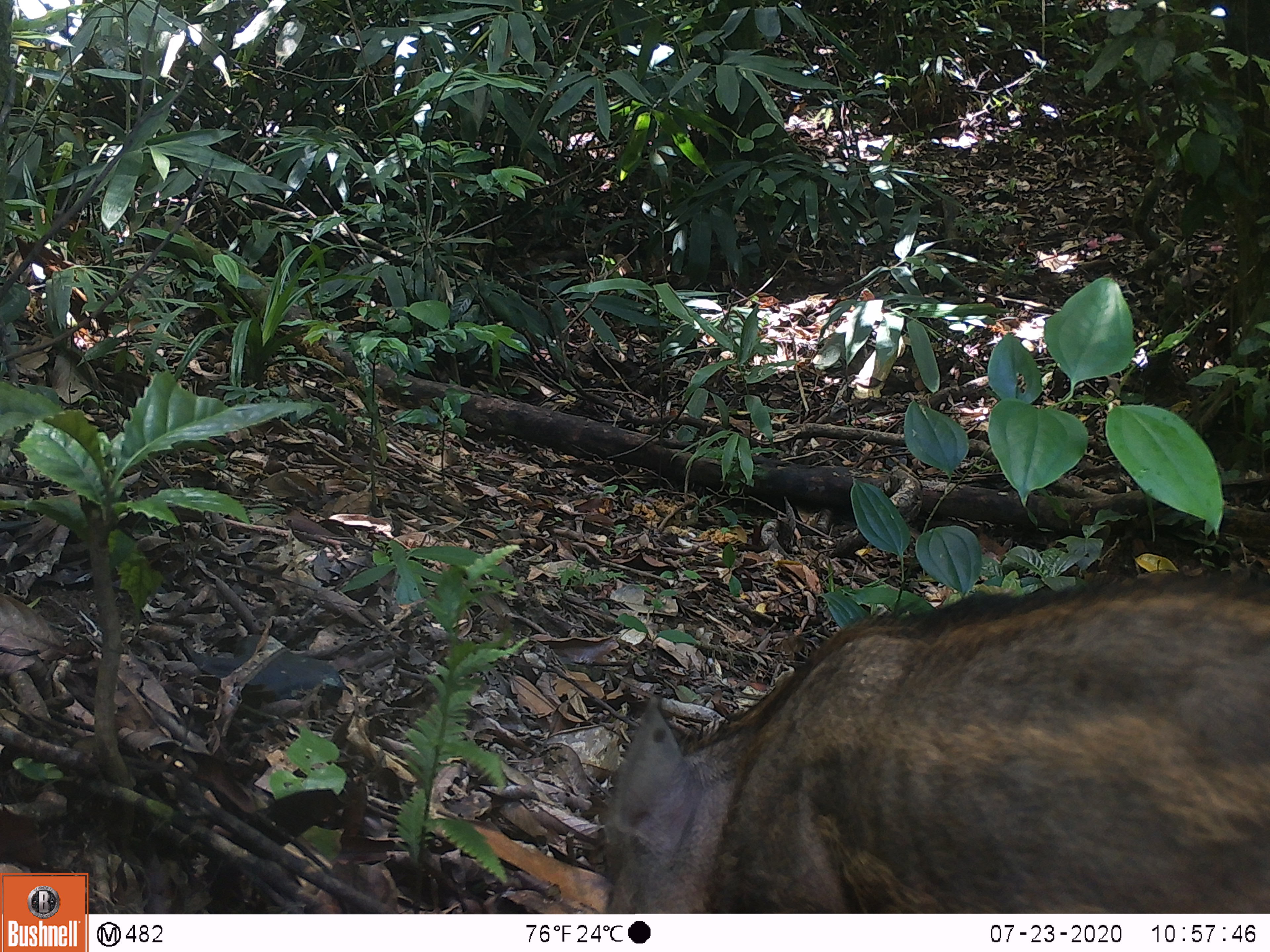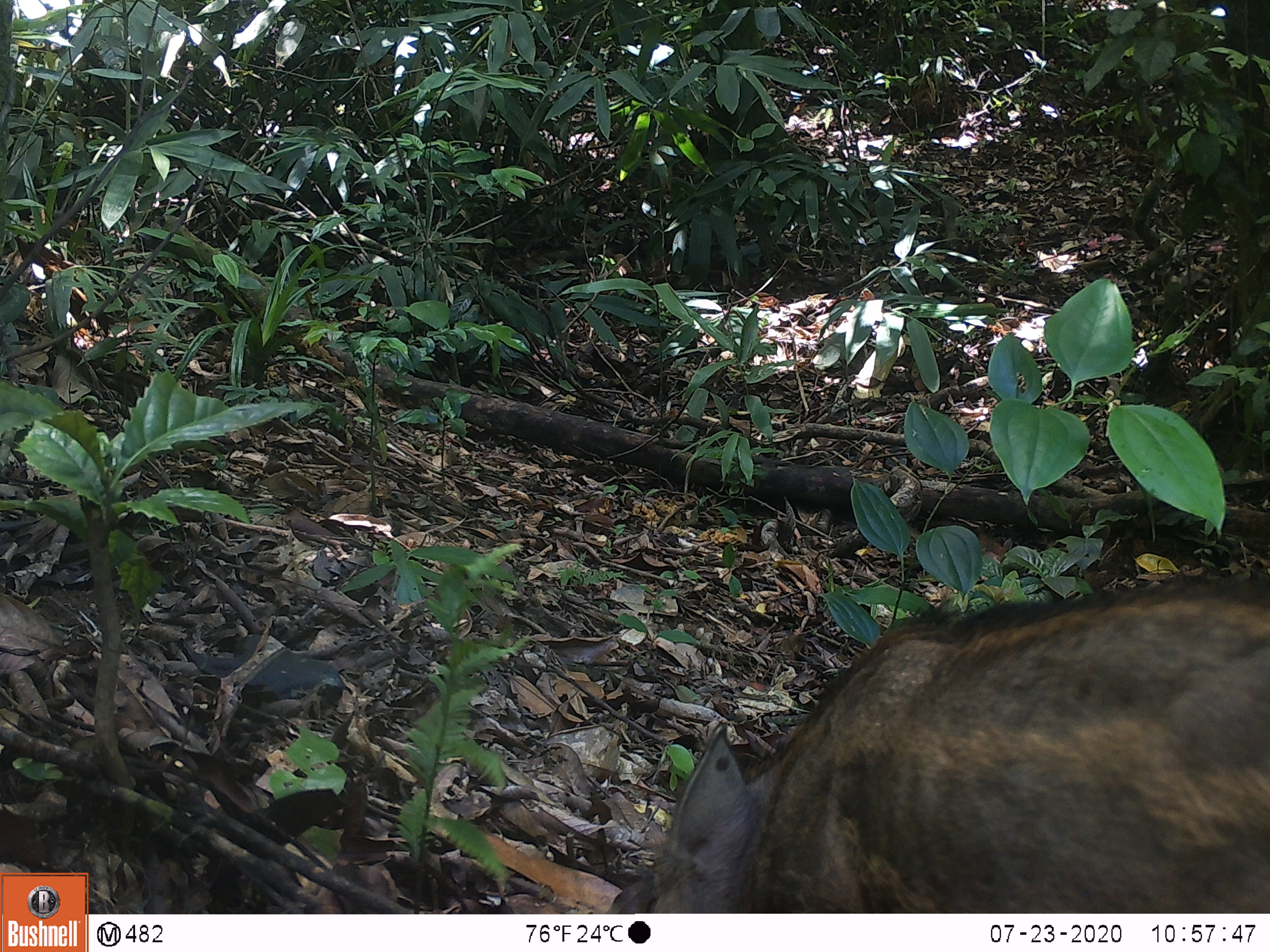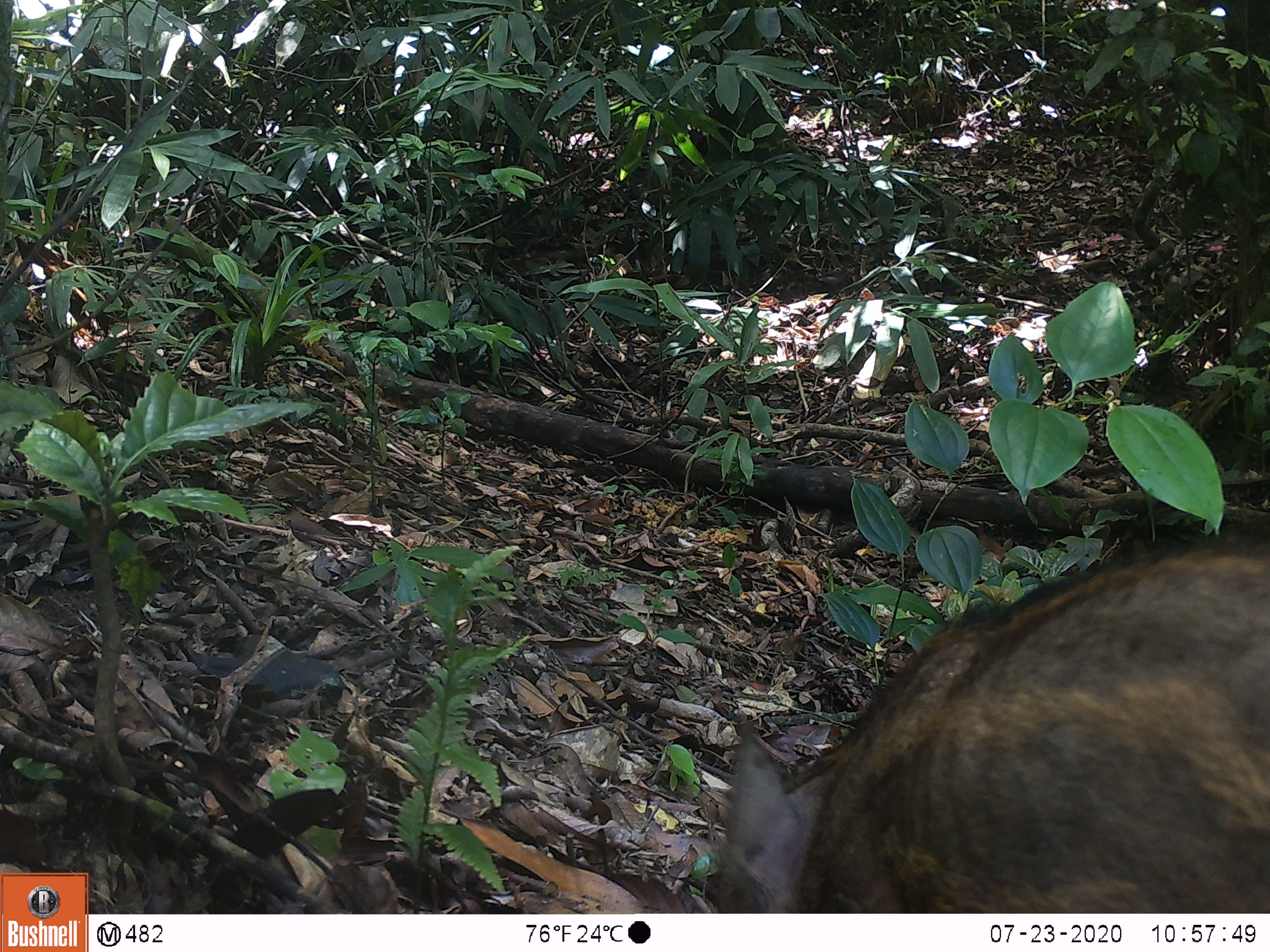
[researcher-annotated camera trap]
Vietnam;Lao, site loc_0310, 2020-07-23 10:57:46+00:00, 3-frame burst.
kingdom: Animalia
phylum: Chordata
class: Mammalia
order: Artiodactyla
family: Suidae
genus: Sus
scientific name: Sus scrofa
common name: eurasian wild pig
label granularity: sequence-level